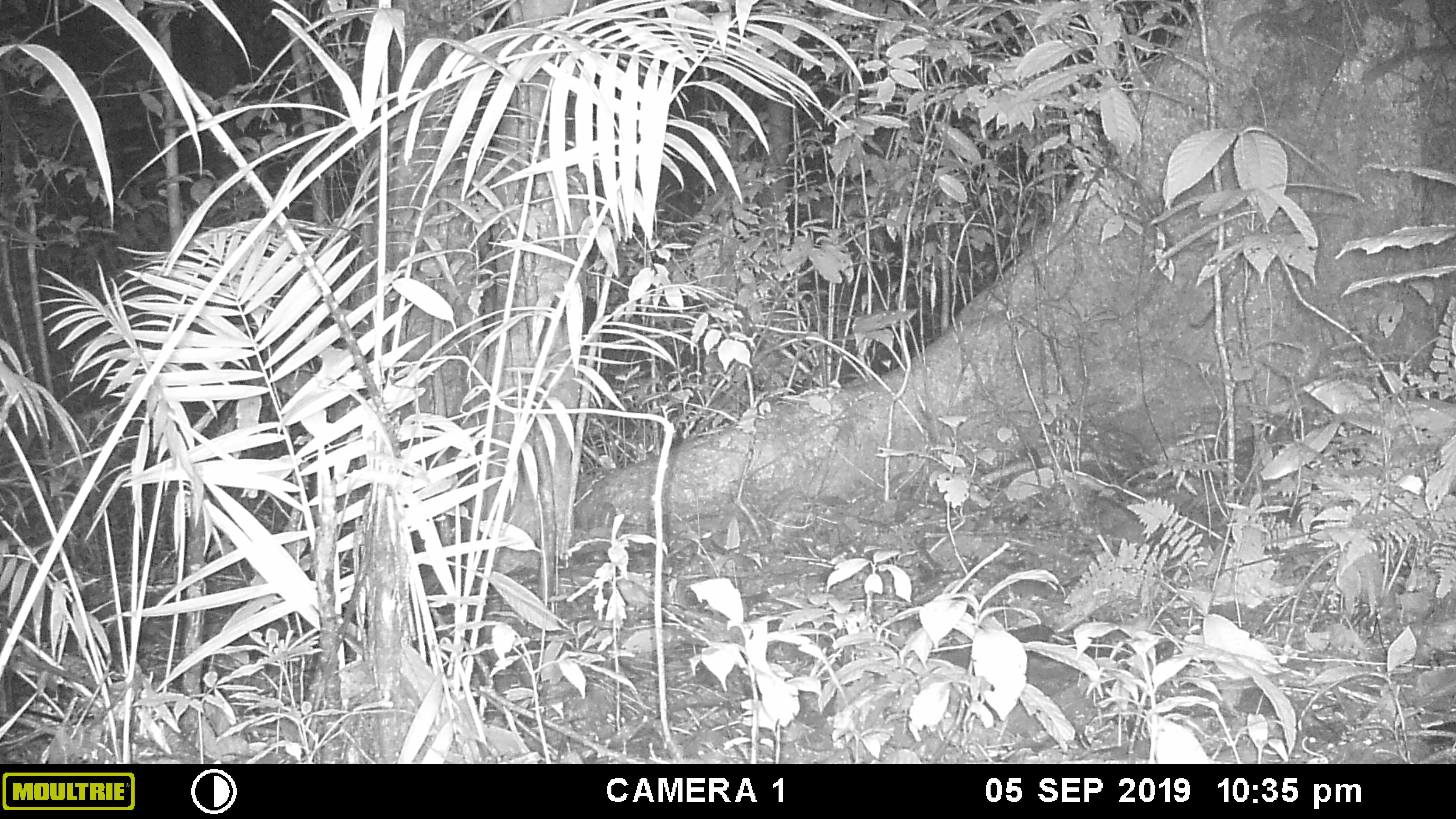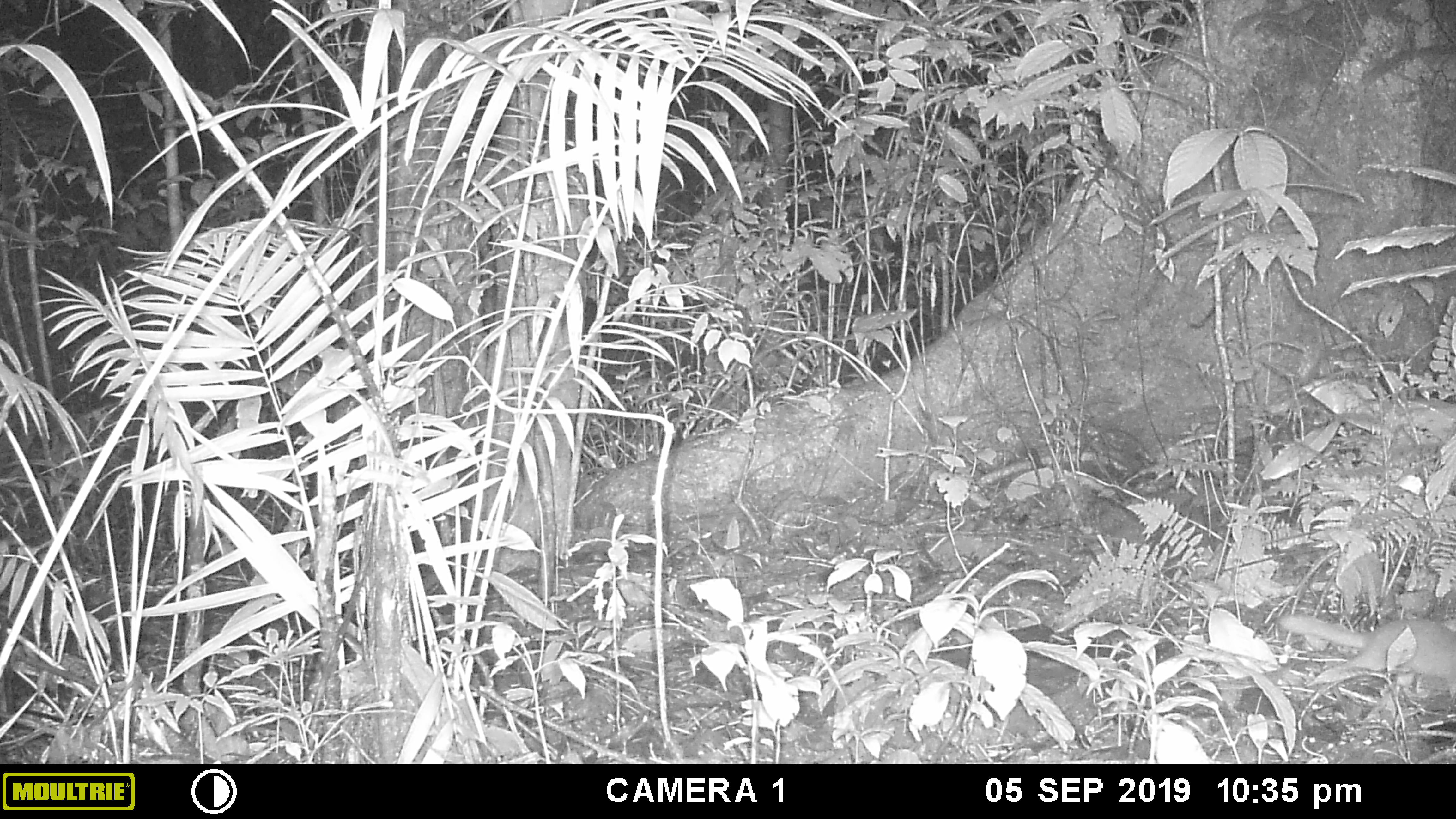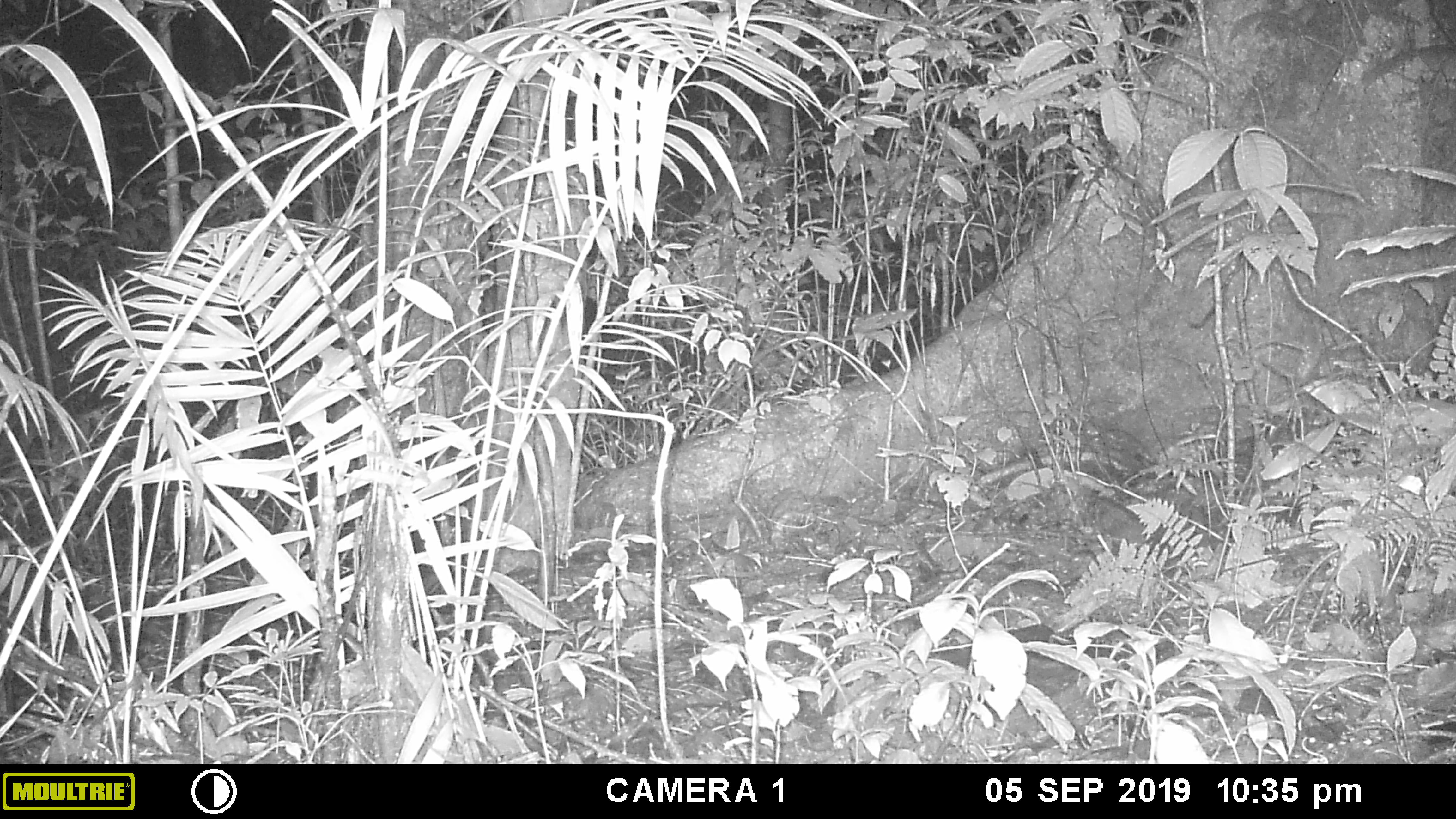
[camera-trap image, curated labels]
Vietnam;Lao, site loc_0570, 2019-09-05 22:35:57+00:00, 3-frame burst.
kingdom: Animalia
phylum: Chordata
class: Mammalia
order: Carnivora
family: Mustelidae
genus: Melogale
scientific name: Melogale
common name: ferret badger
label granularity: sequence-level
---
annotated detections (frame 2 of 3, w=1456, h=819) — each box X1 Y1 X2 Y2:
ferret badger: 1279 615 1456 697